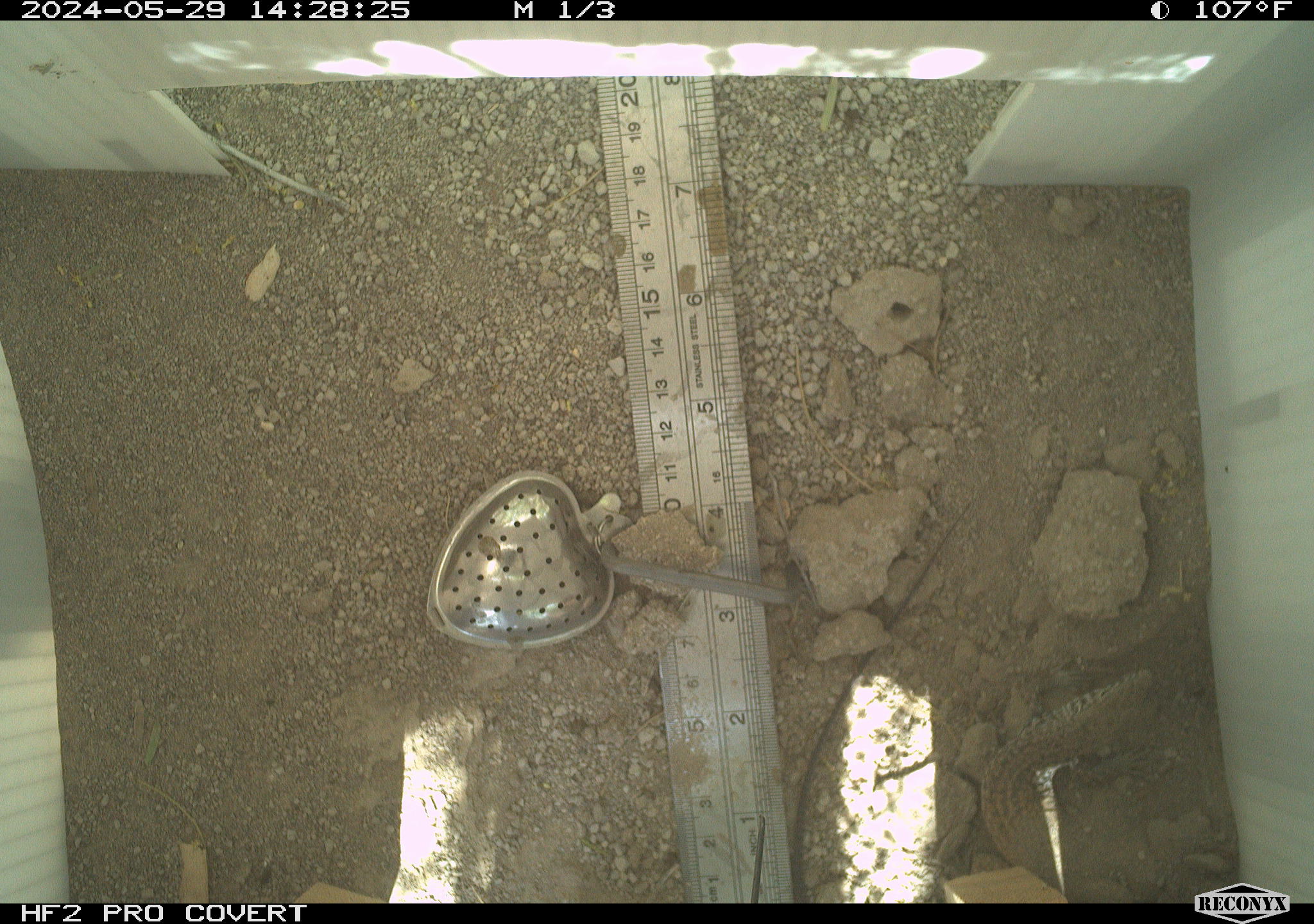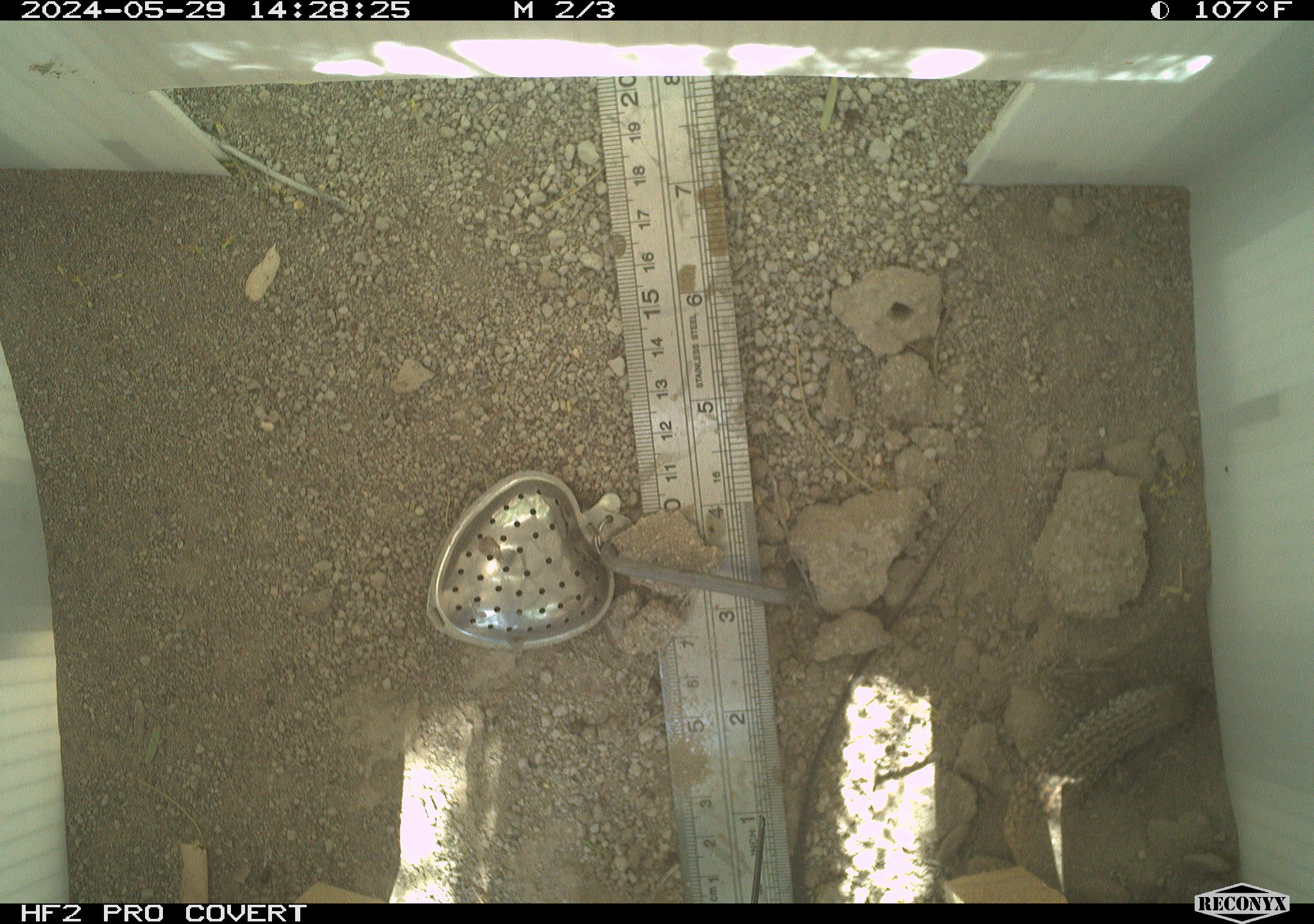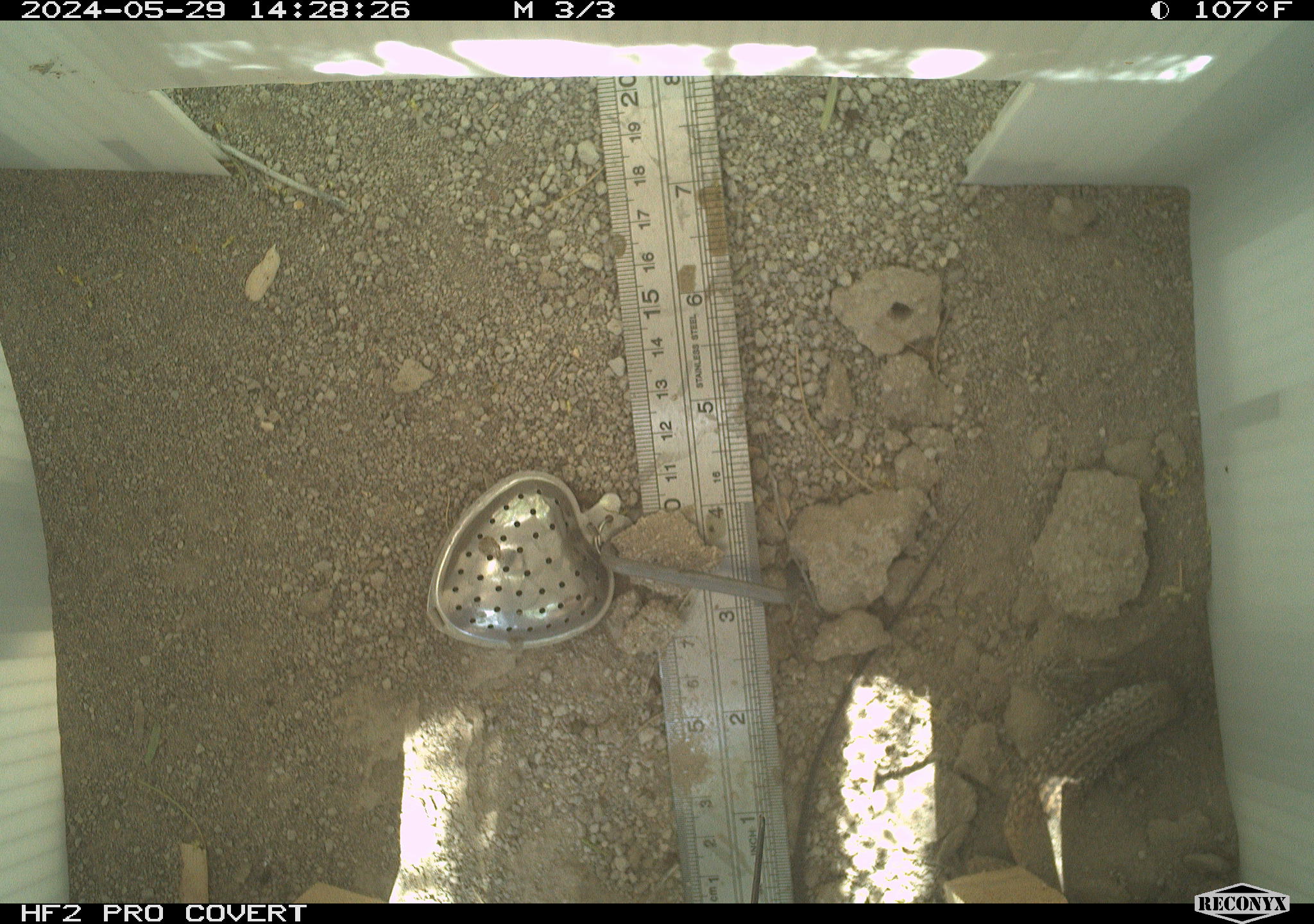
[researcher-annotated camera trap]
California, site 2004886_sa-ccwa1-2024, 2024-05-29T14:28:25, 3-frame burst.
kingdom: Animalia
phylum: Chordata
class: Reptilia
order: Squamata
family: Teiidae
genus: Aspidoscelis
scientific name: Aspidoscelis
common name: whiptail lizards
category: aspidoscelis species